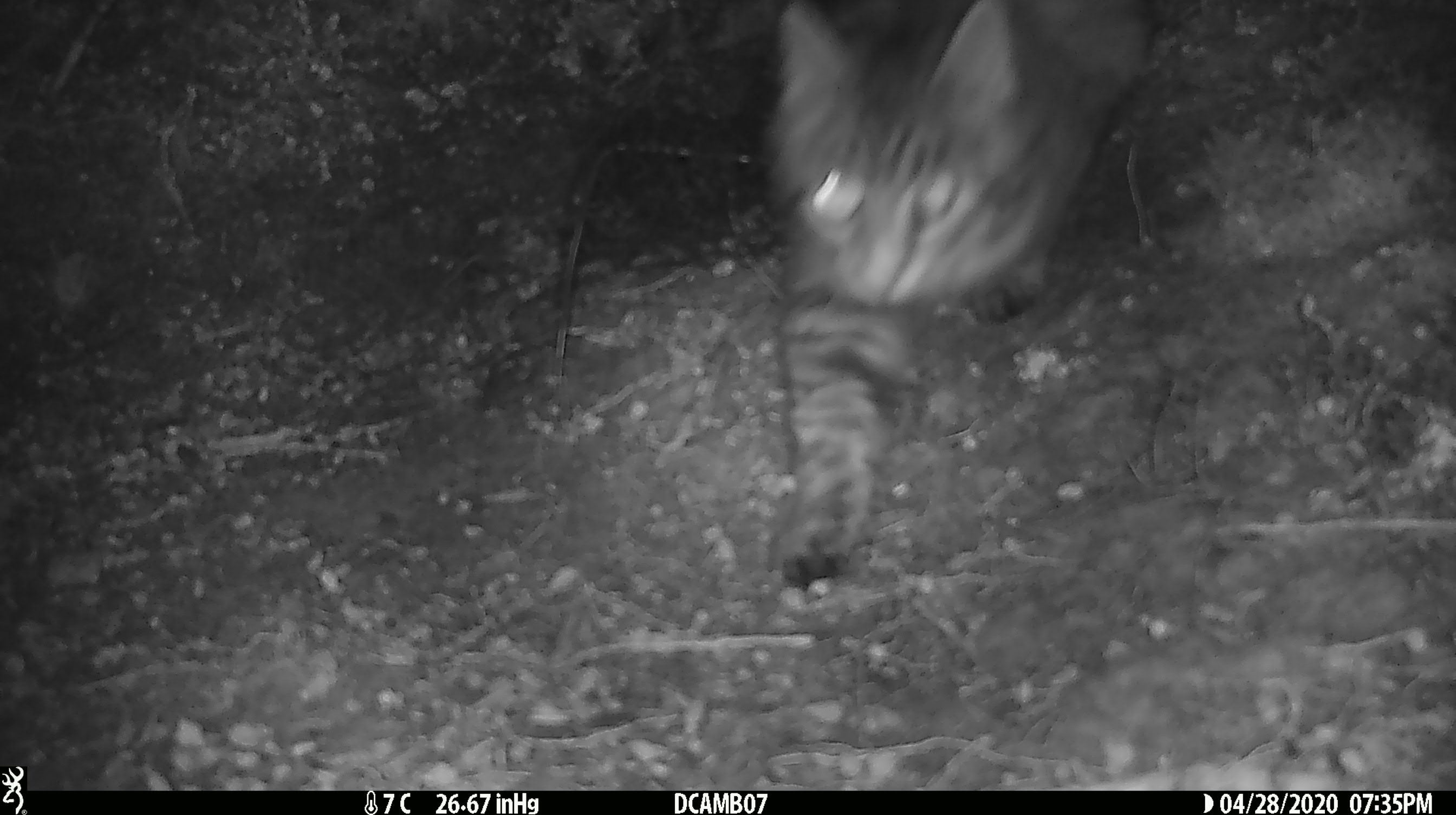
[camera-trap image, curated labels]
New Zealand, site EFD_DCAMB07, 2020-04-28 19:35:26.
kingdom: Animalia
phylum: Chordata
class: Mammalia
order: Carnivora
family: Felidae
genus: Felis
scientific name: Felis catus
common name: domestic cat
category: cat